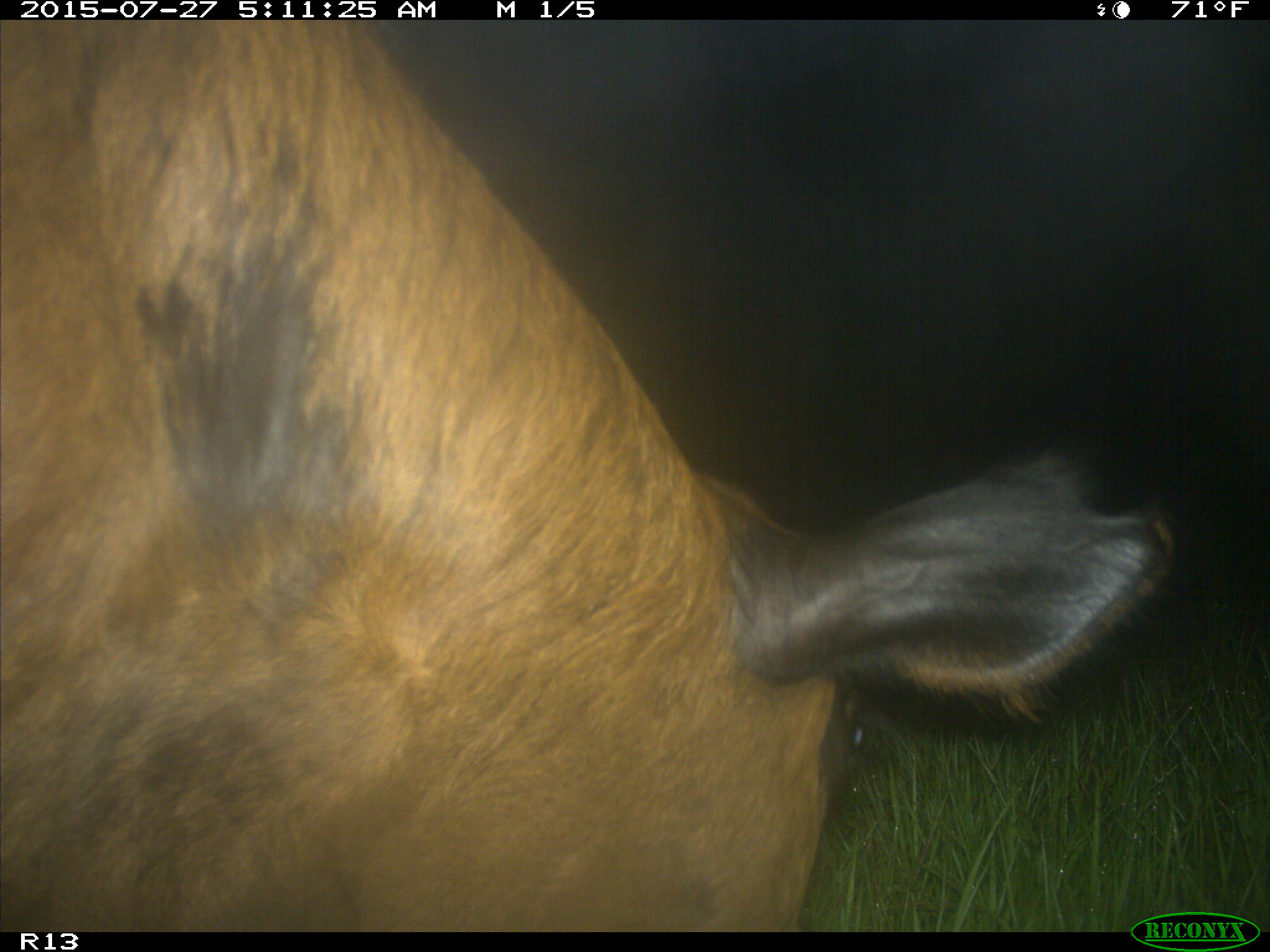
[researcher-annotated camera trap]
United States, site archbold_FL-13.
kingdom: Animalia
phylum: Chordata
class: Mammalia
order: Artiodactyla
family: Suidae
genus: Sus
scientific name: Sus scrofa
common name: wild boar